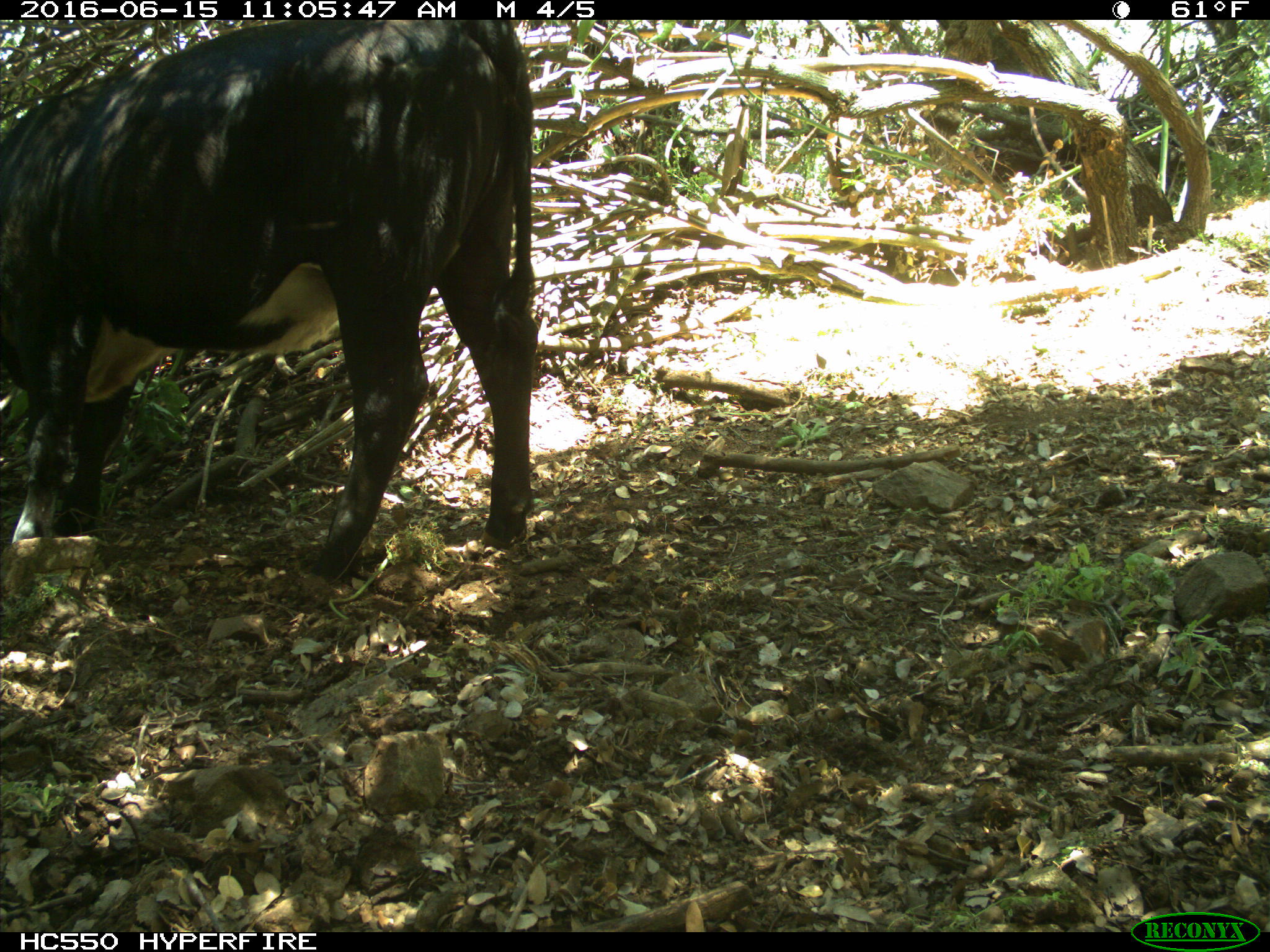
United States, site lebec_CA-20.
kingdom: Animalia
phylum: Chordata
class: Mammalia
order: Artiodactyla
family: Bovidae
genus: Bos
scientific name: Bos taurus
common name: domestic cow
Bos taurus (domestic cow).